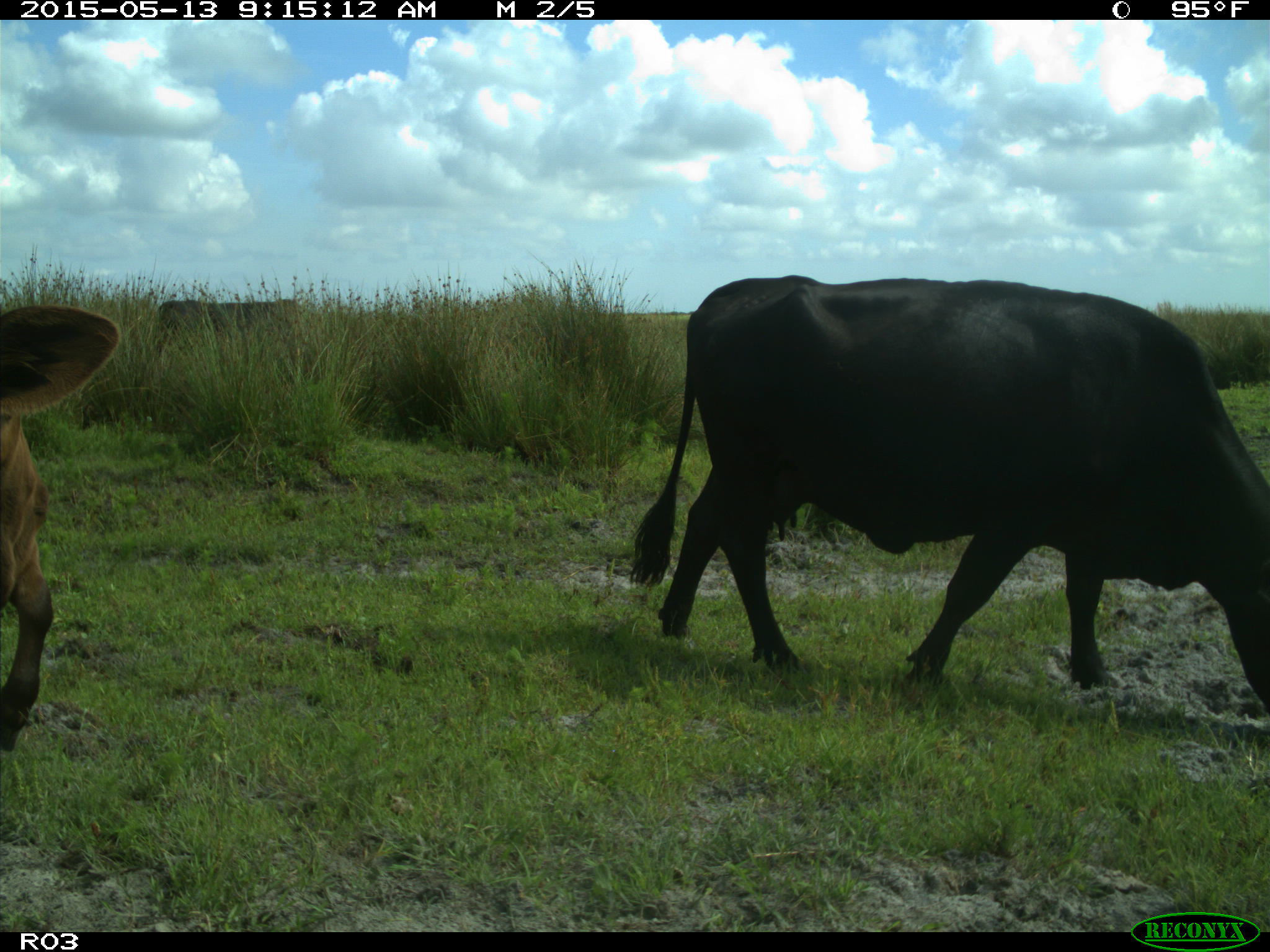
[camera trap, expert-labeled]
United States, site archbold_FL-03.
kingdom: Animalia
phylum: Chordata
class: Mammalia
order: Artiodactyla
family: Bovidae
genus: Bos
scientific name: Bos taurus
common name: domestic cow